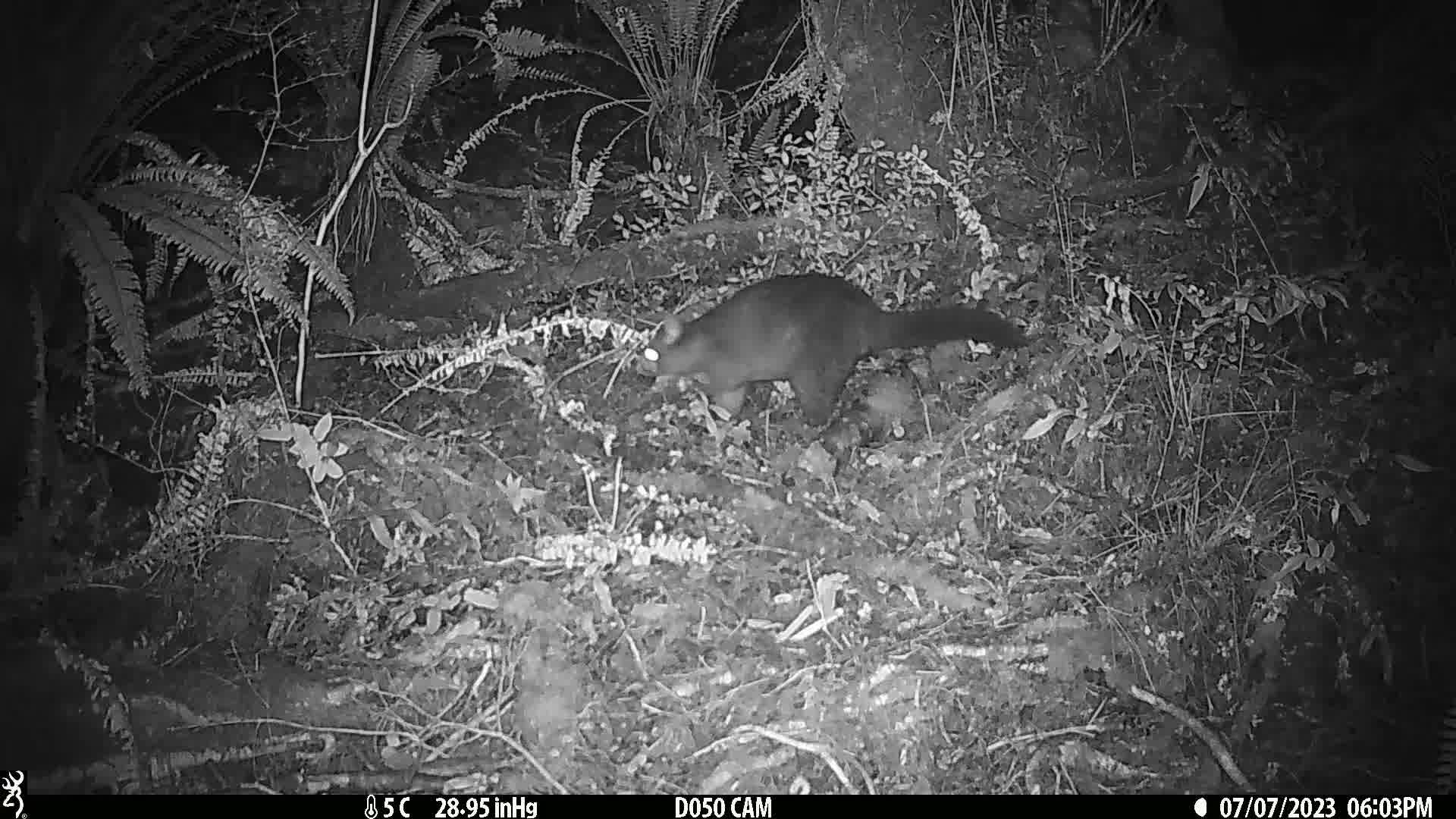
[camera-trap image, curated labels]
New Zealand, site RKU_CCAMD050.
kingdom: Animalia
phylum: Chordata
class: Mammalia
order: Diprotodontia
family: Phalangeridae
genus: Trichosurus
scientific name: Trichosurus vulpecula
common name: common brushtail possum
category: possum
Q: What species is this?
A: Possum (common brushtail possum) (Trichosurus vulpecula).